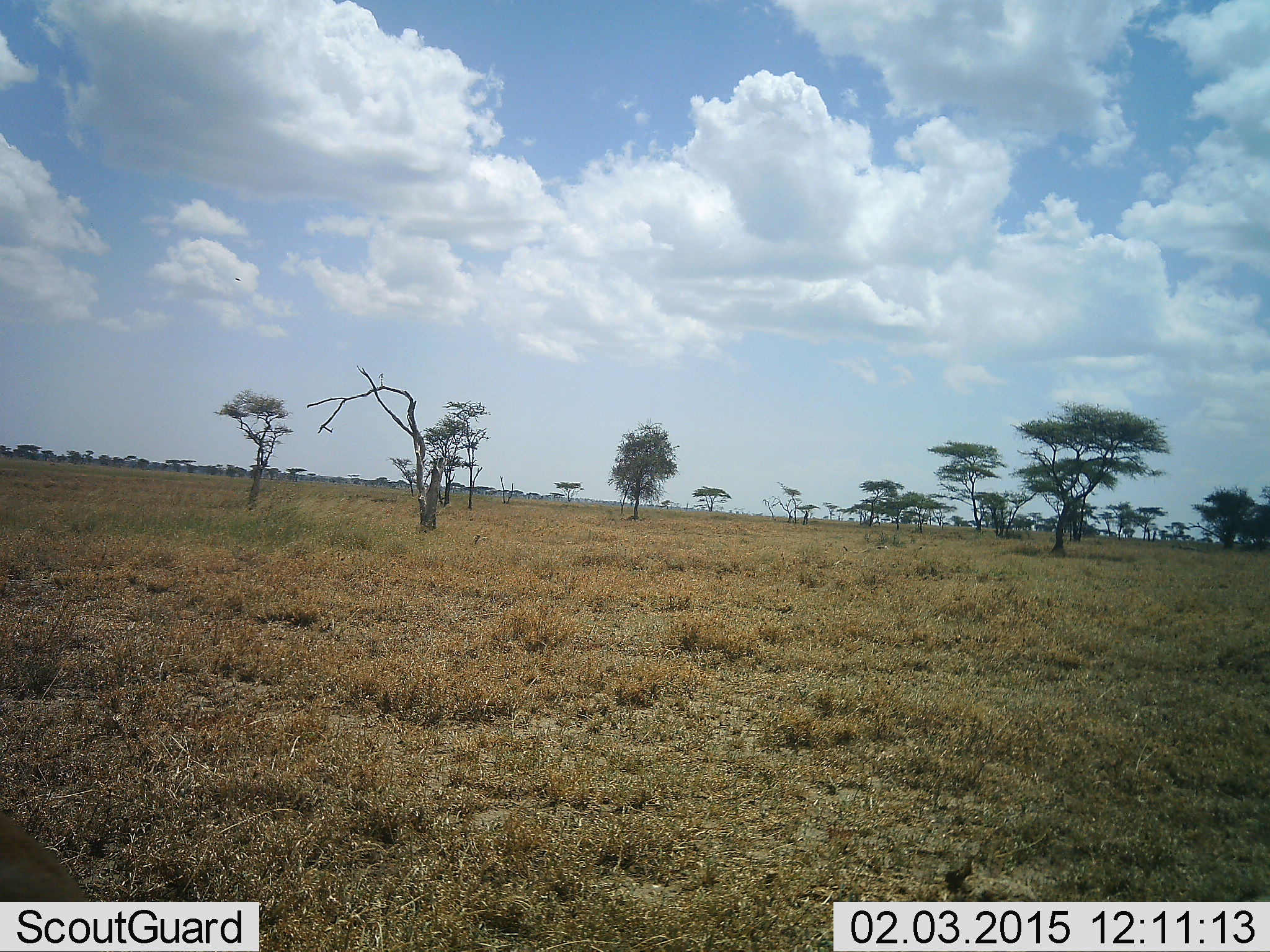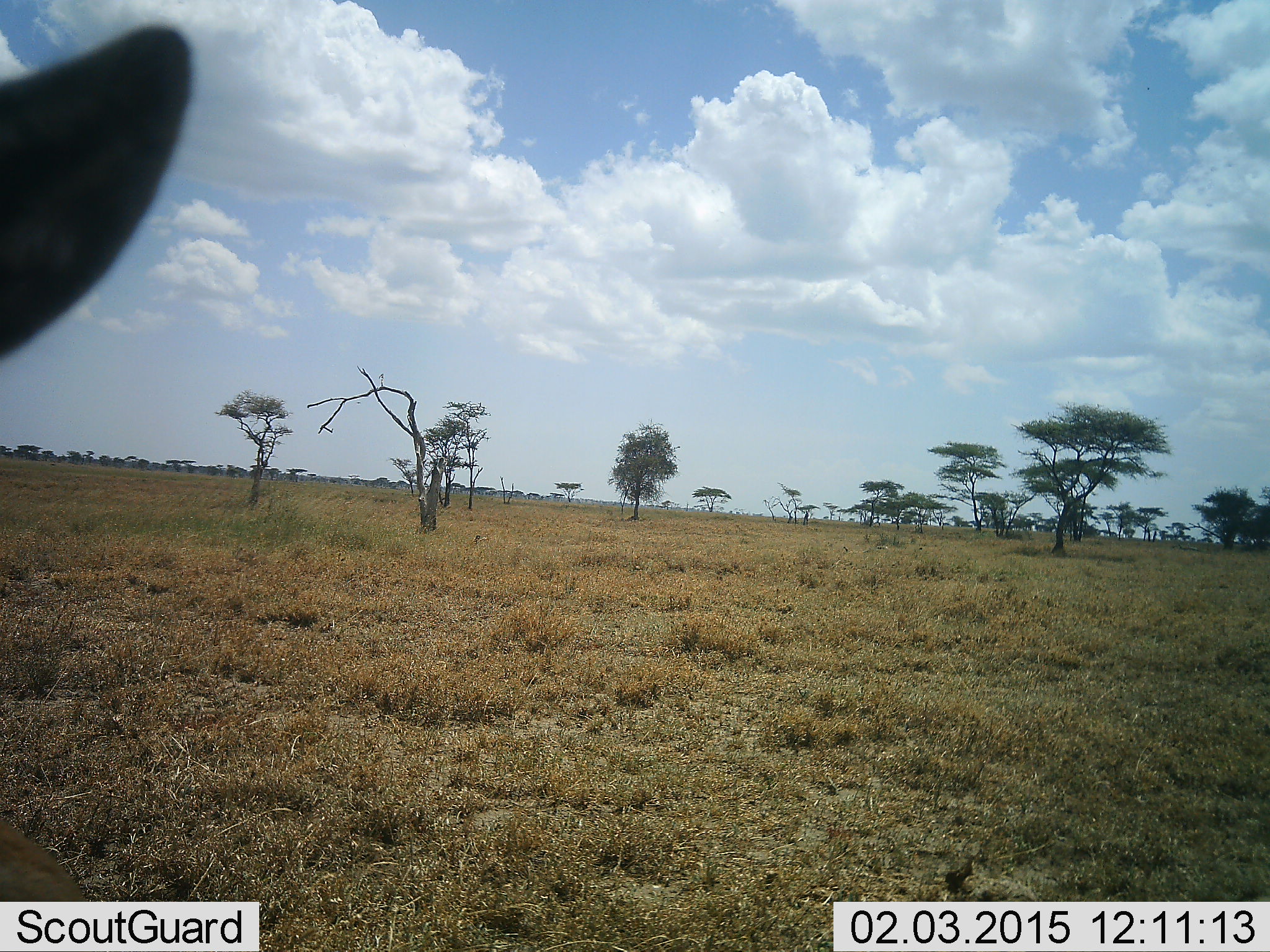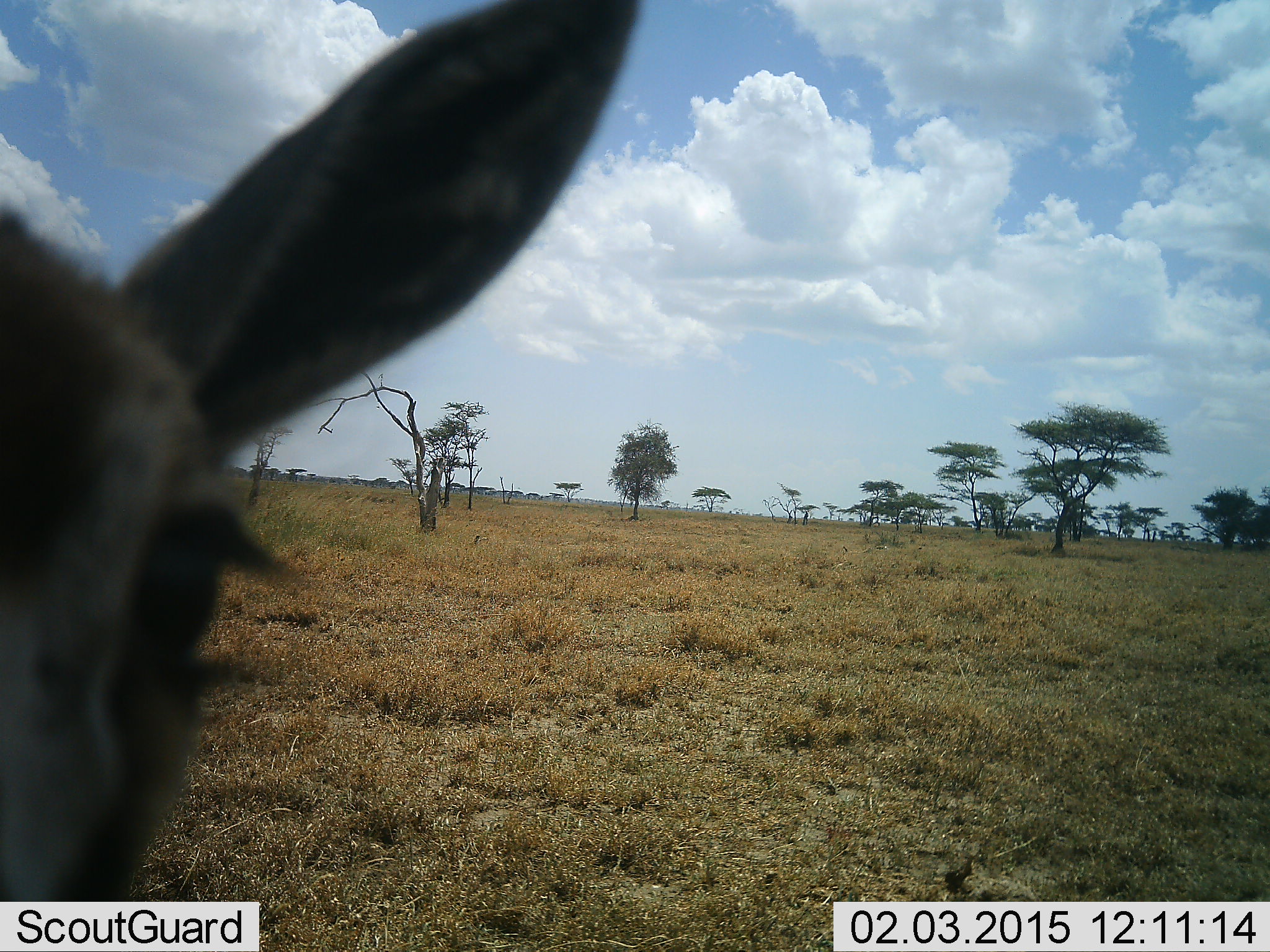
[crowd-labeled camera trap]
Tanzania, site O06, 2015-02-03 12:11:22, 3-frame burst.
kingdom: Animalia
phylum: Chordata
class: Mammalia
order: Artiodactyla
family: Bovidae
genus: Eudorcas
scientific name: Eudorcas thomsonii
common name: thomson's gazelle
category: gazellethomsons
Gazellethomsons (thomson's gazelle) (Eudorcas thomsonii), count 1. Behavior (volunteer vote fractions): standing 90%, resting 0%, moving 10%, interacting 10%. Young present (vote fraction): 0%. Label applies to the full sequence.